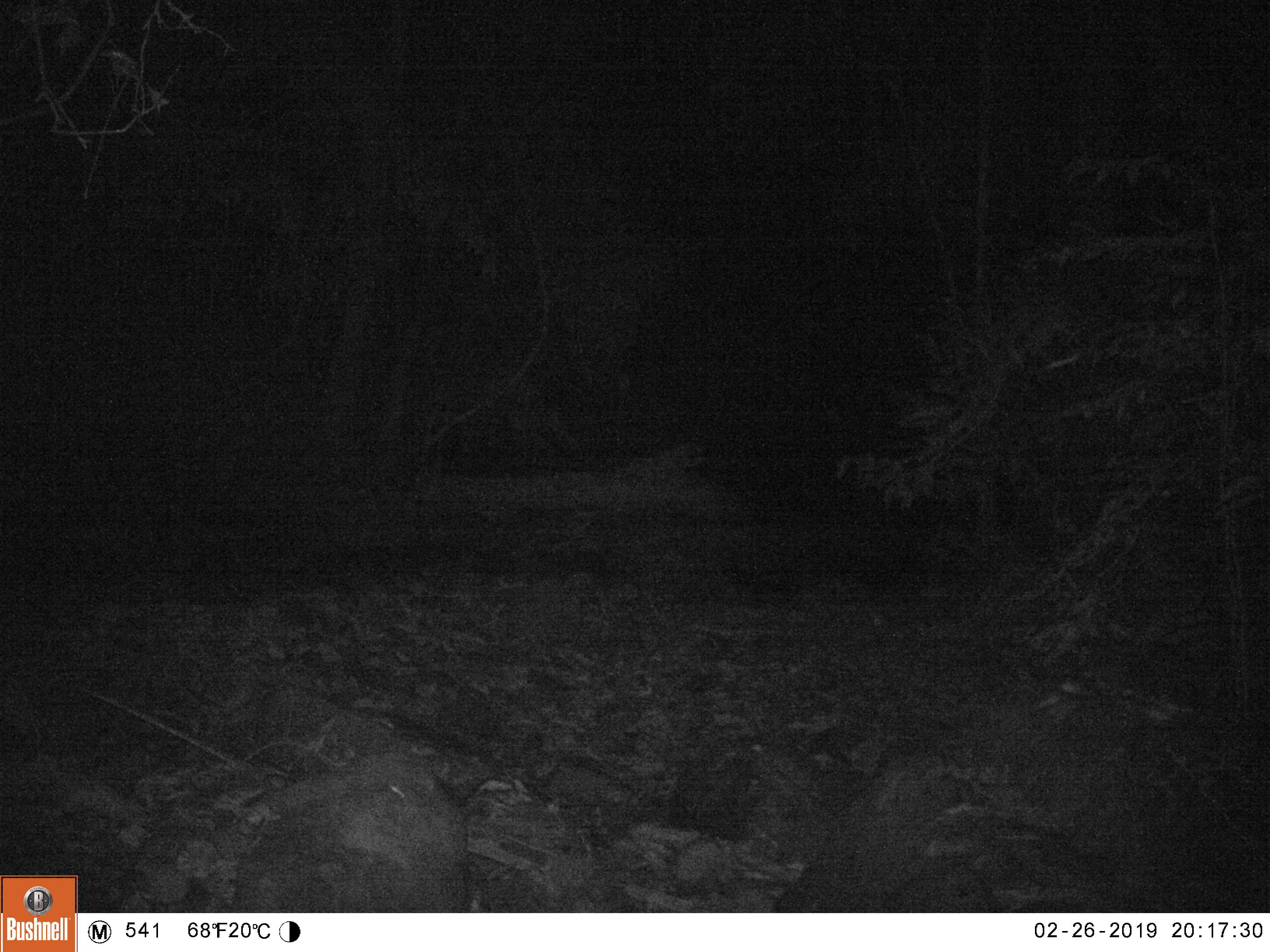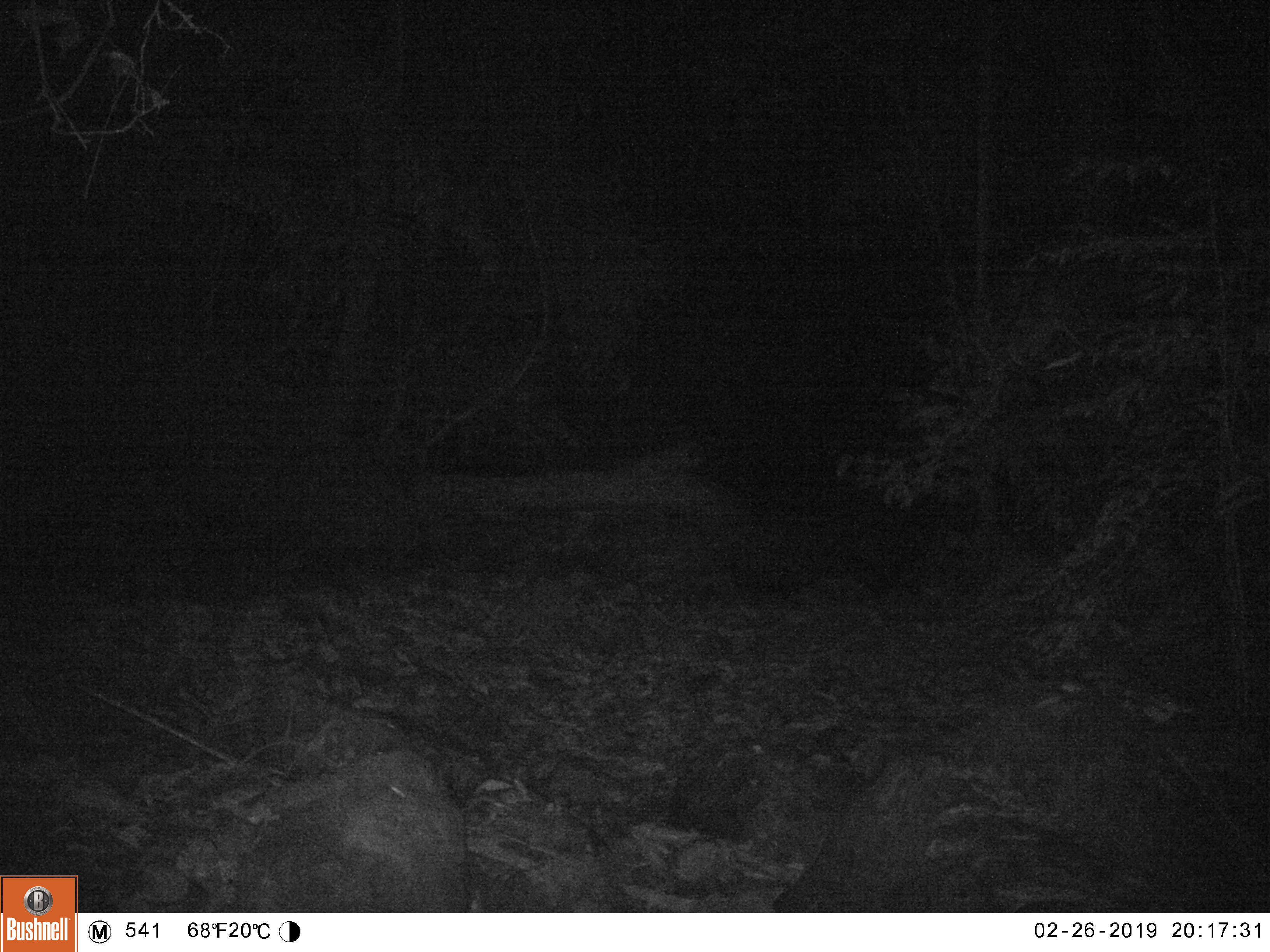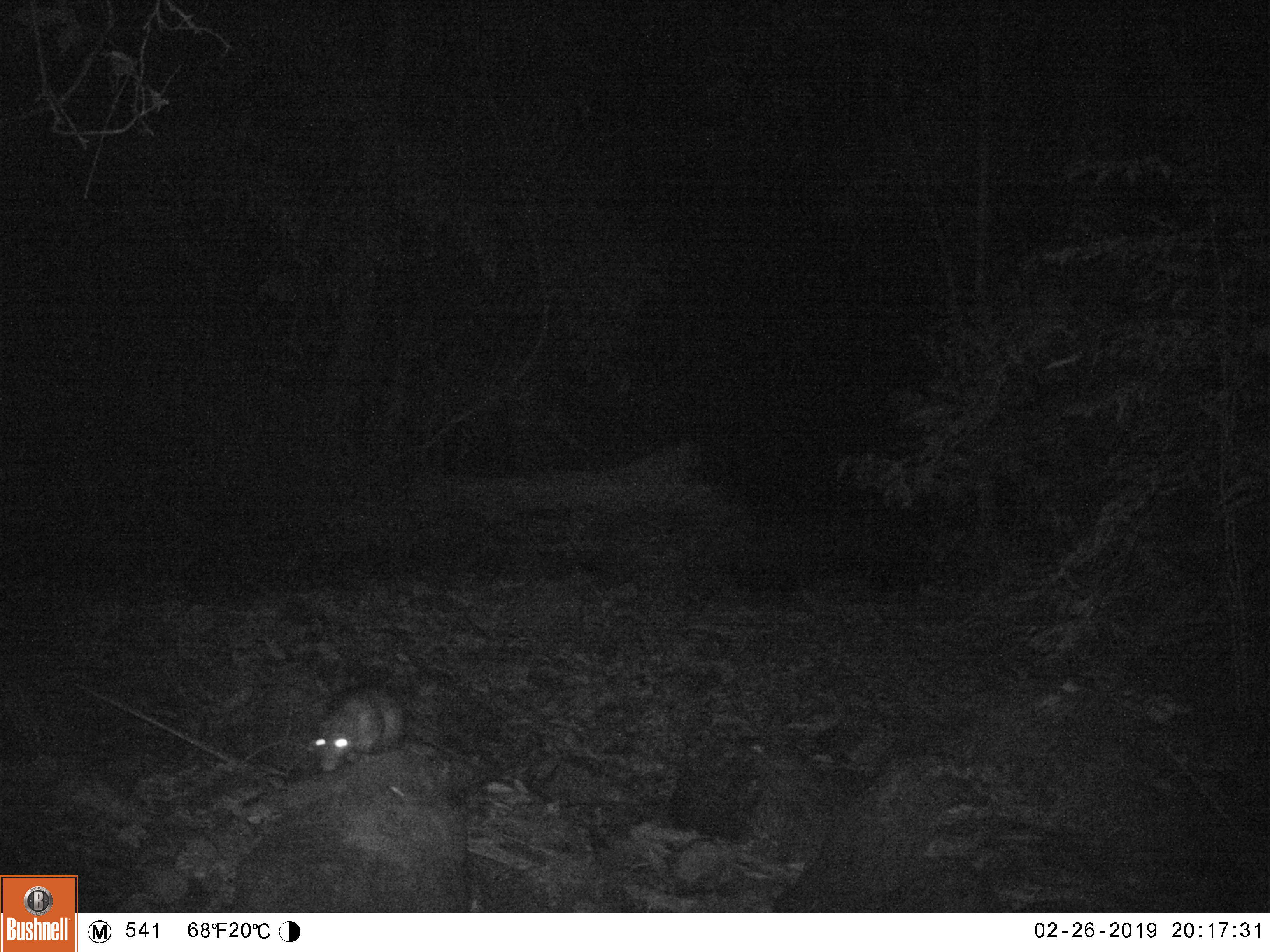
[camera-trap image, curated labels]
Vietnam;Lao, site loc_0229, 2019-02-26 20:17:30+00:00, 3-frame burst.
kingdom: Animalia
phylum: Chordata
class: Mammalia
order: Rodentia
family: Hystricidae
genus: Atherurus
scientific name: Atherurus macrourus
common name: asiatic brush-tailed porcupine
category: asiatic brush tailed porcupine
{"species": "asiatic brush tailed porcupine (asiatic brush-tailed porcupine) (Atherurus macrourus)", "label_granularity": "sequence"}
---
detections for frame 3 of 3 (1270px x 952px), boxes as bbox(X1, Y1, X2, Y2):
asiatic brush tailed porcupine: bbox(309, 685, 404, 772)